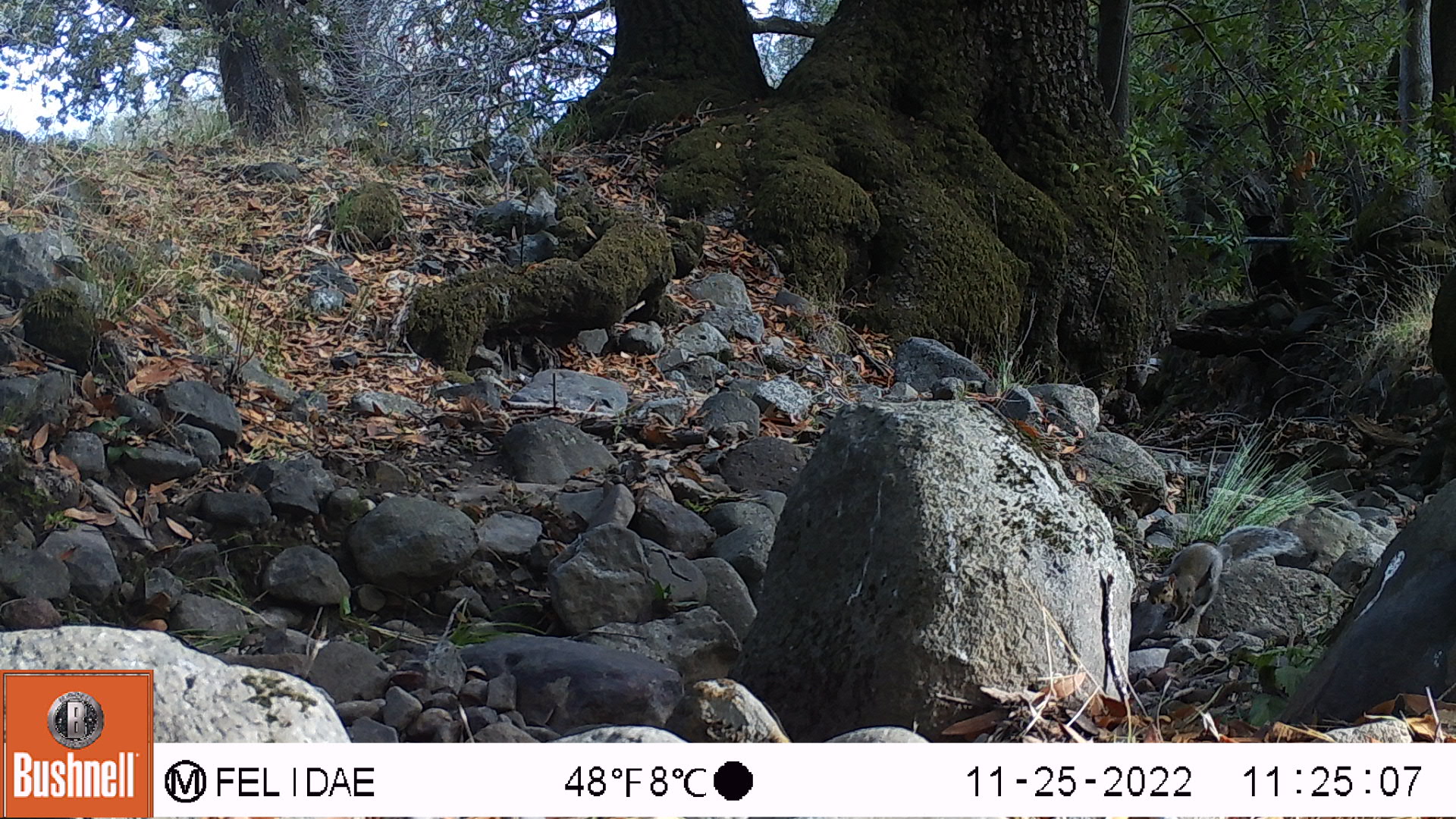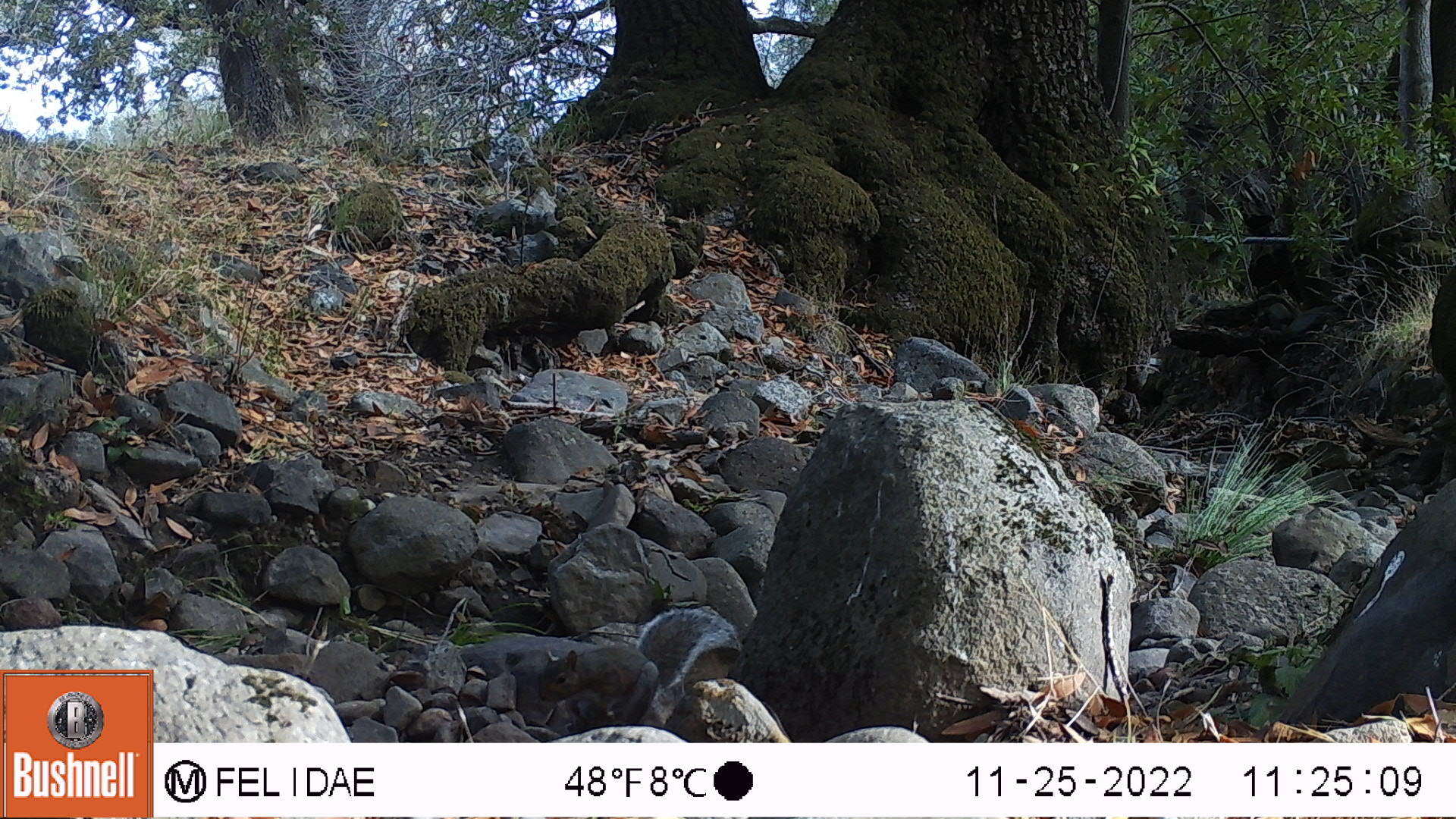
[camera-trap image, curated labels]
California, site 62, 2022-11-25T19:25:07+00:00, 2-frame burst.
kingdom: Animalia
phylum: Chordata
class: Mammalia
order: Rodentia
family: Sciuridae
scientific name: Sciuridae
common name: squirrel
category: unknown squirrel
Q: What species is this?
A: Unknown squirrel (squirrel) (Sciuridae).